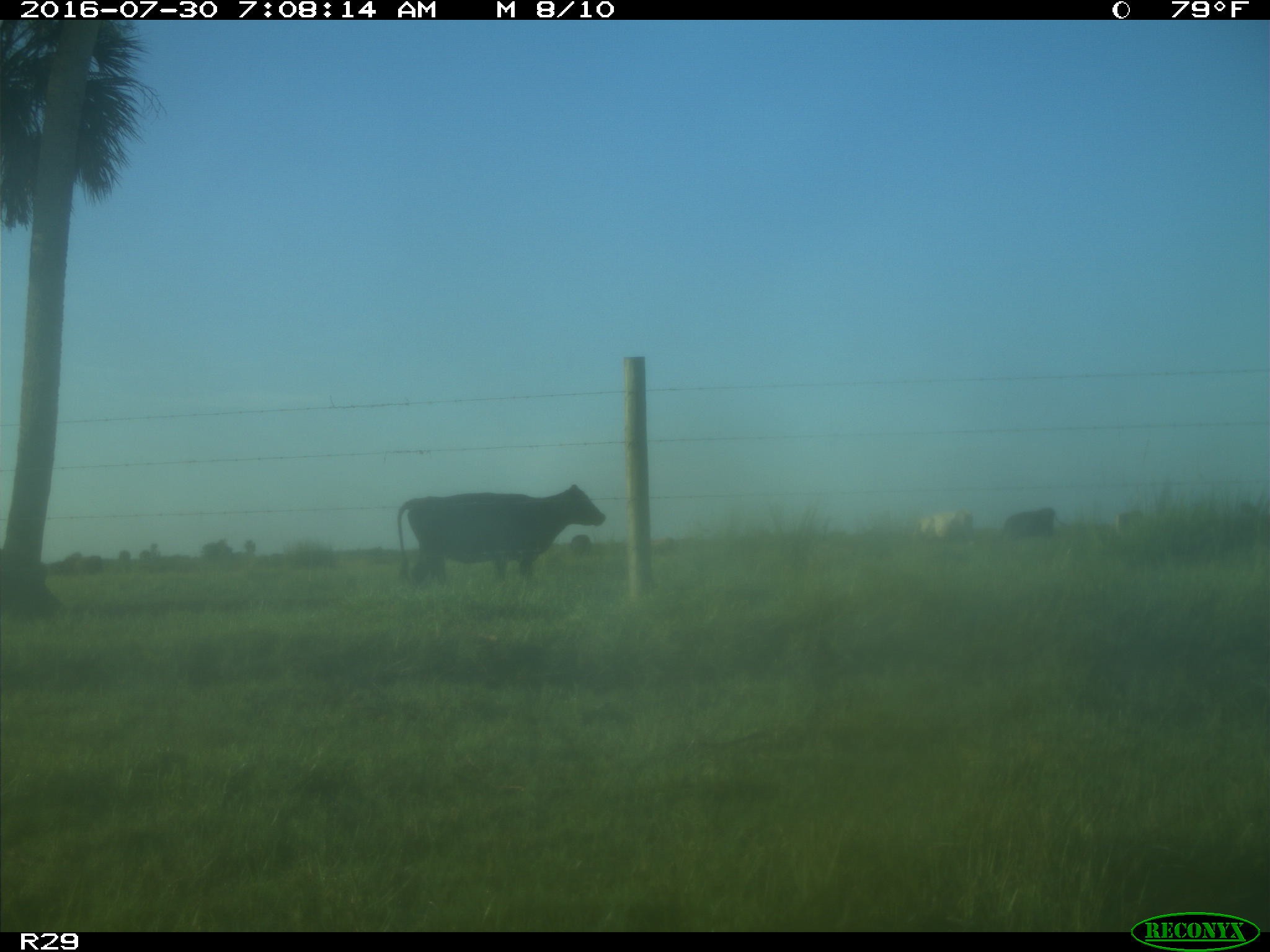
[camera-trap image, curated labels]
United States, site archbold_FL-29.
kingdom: Animalia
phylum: Chordata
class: Mammalia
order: Artiodactyla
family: Bovidae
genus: Bos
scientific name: Bos taurus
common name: domestic cow